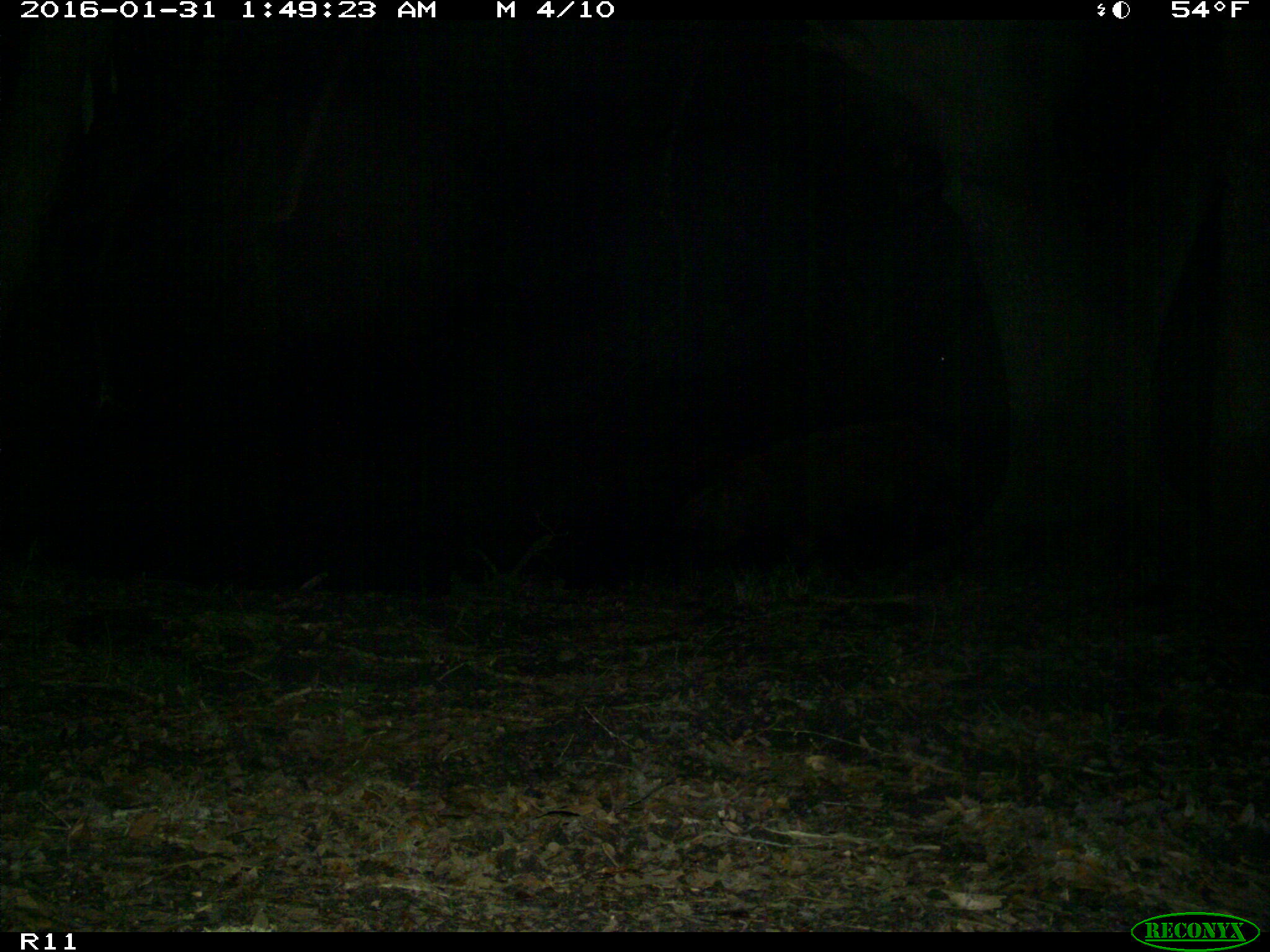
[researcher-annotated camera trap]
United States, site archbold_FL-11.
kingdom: Animalia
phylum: Chordata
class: Mammalia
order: Artiodactyla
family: Suidae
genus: Sus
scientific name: Sus scrofa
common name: wild boar